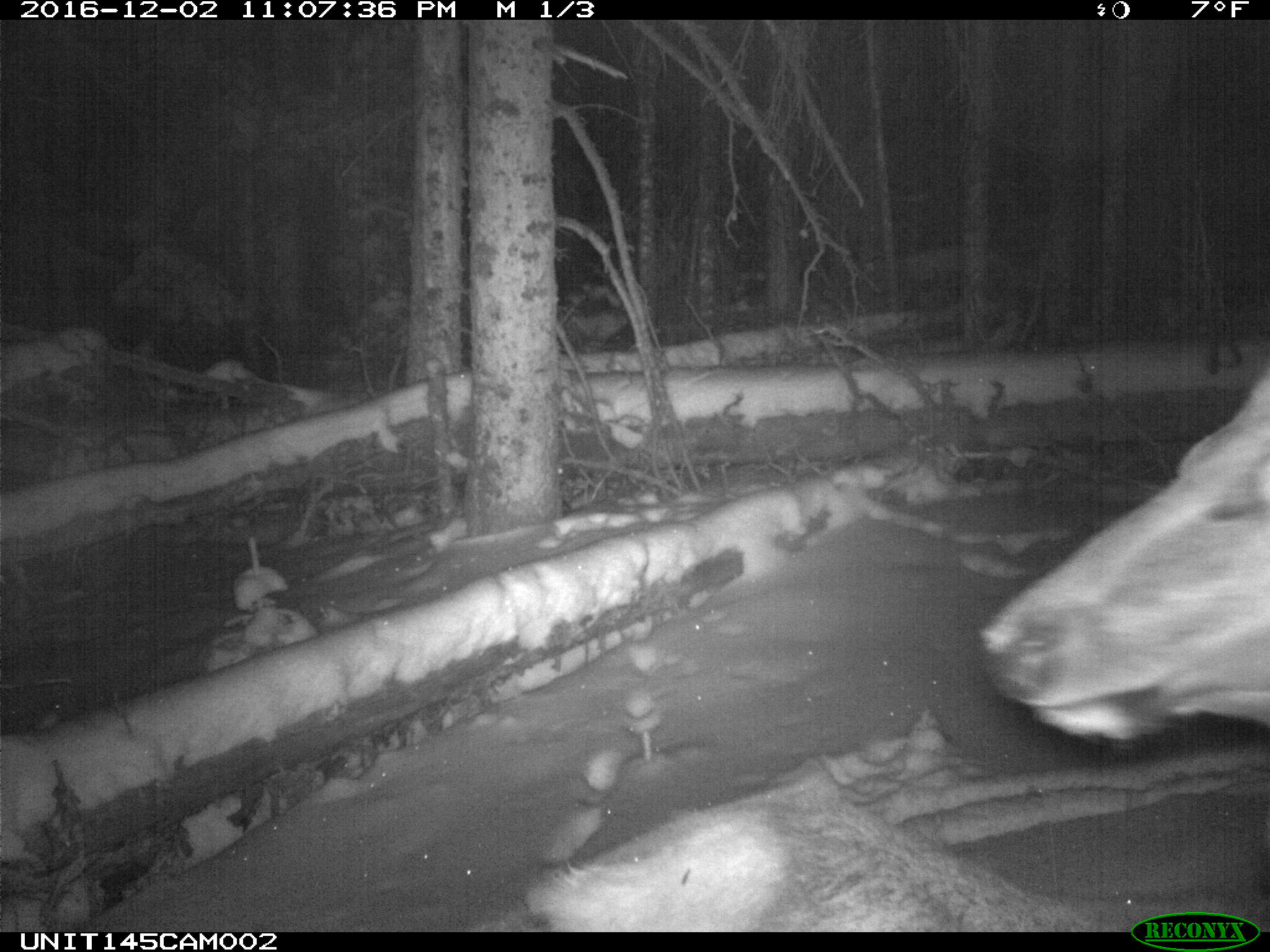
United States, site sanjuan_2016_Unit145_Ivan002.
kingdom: Animalia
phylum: Chordata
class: Mammalia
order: Artiodactyla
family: Cervidae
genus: Cervus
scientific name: Cervus elaphus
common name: red deer